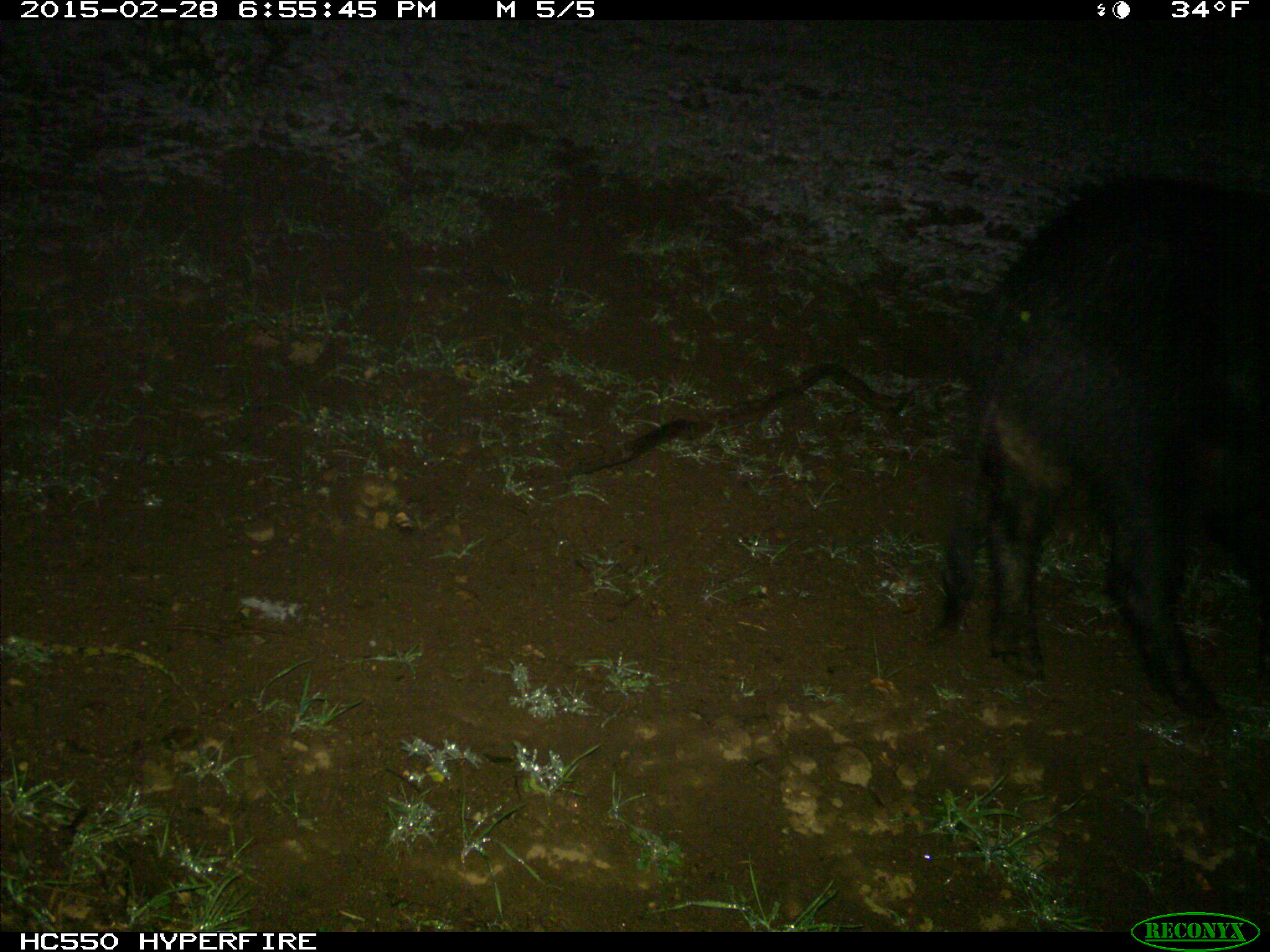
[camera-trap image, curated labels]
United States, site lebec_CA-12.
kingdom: Animalia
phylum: Chordata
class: Mammalia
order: Artiodactyla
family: Suidae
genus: Sus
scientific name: Sus scrofa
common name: wild boar